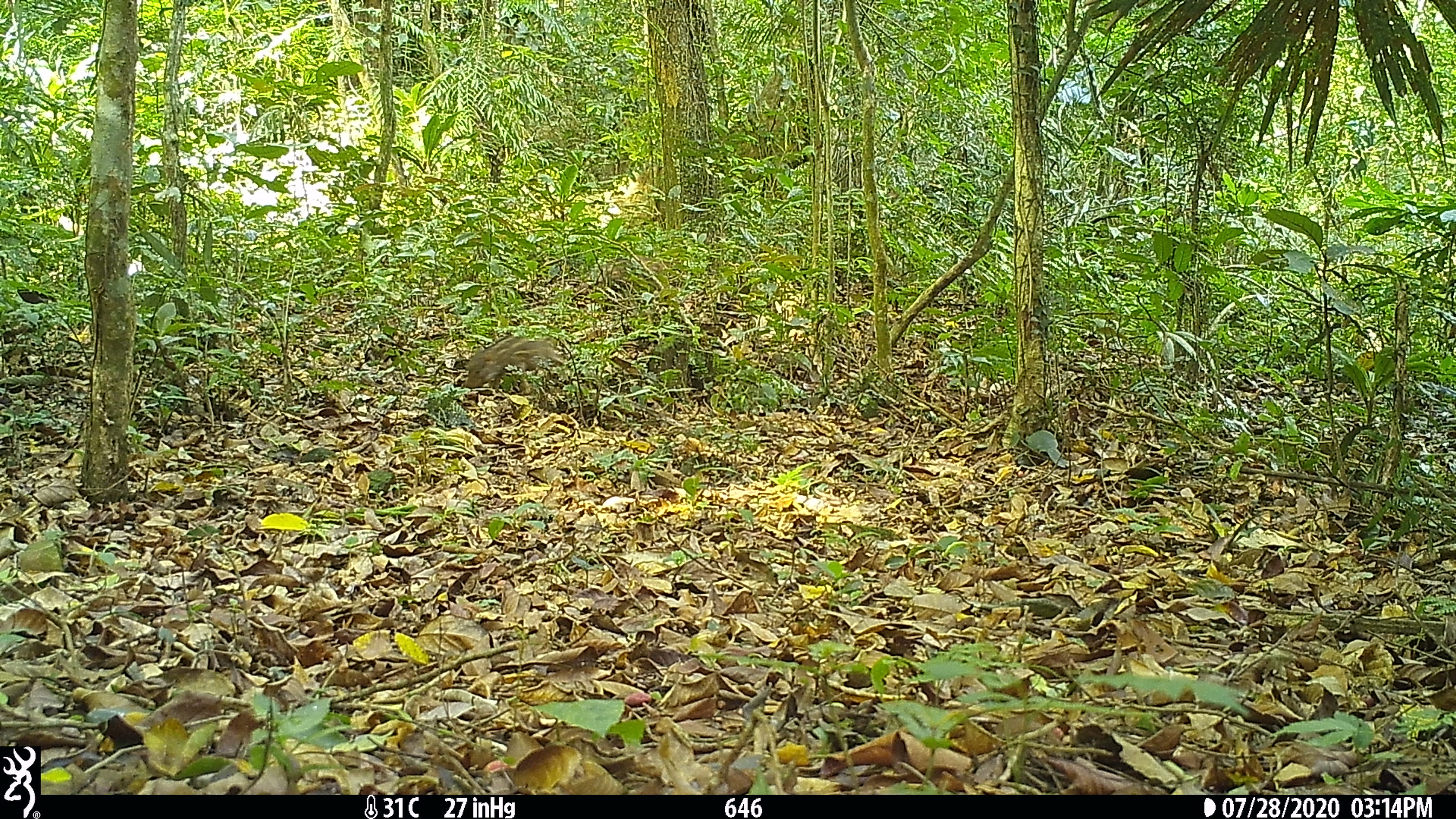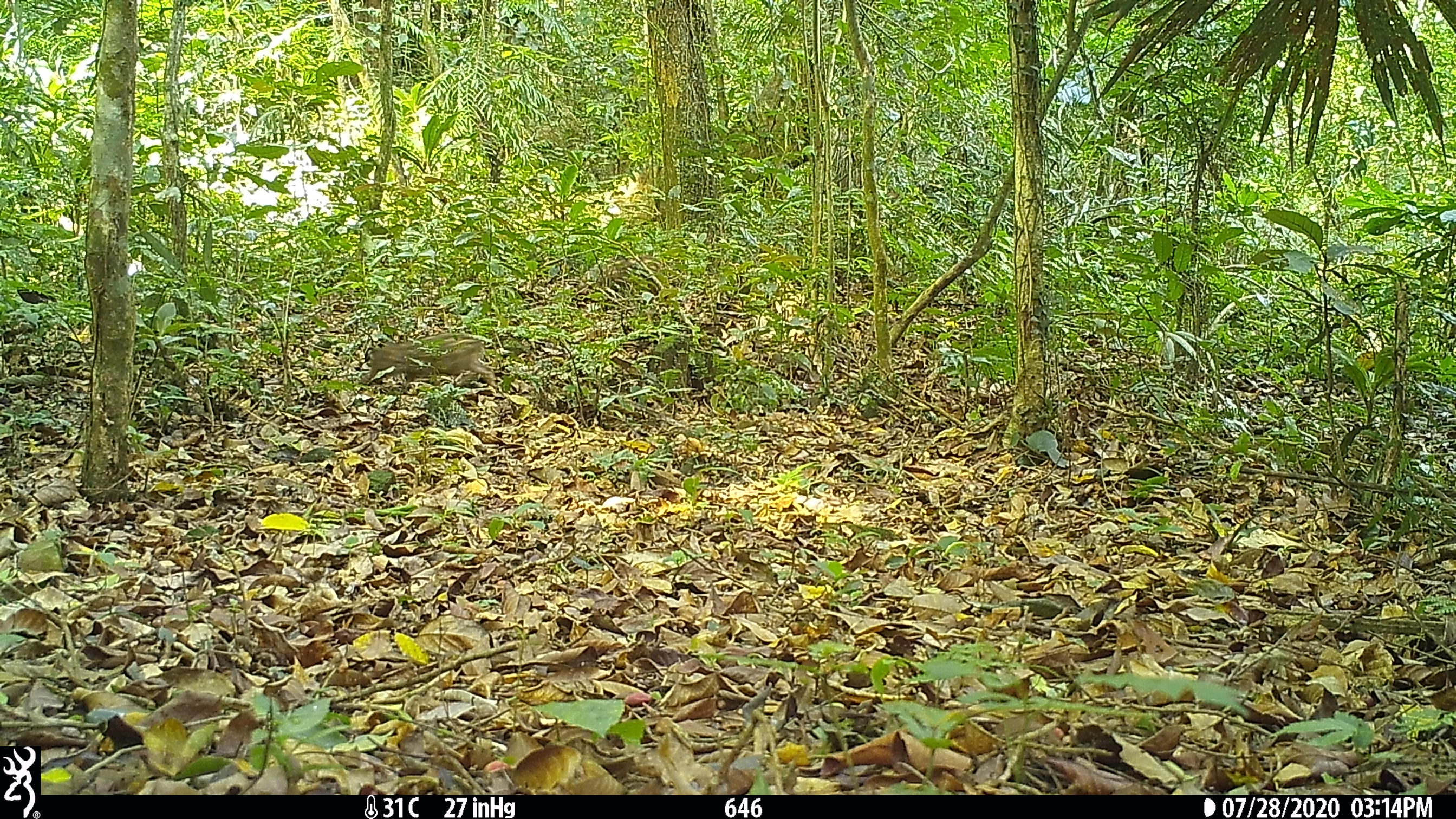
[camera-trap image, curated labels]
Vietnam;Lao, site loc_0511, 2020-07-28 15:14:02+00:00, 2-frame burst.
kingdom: Animalia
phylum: Chordata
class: Mammalia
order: Artiodactyla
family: Suidae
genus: Sus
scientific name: Sus scrofa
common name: eurasian wild pig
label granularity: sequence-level